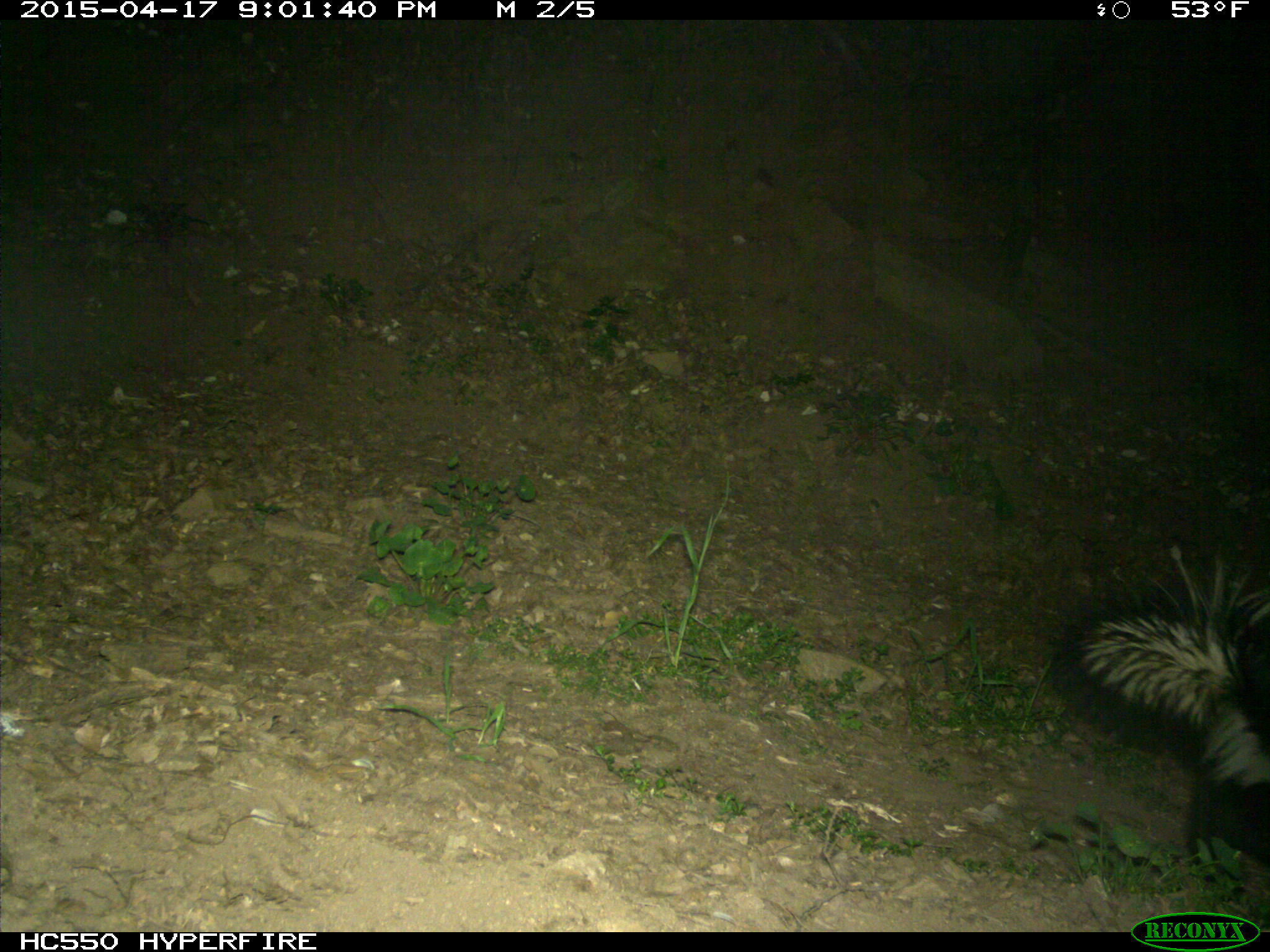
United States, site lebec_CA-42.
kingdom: Animalia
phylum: Chordata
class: Mammalia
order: Carnivora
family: Mephitidae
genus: Mephitis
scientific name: Mephitis mephitis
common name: striped skunk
Mephitis mephitis (striped skunk).